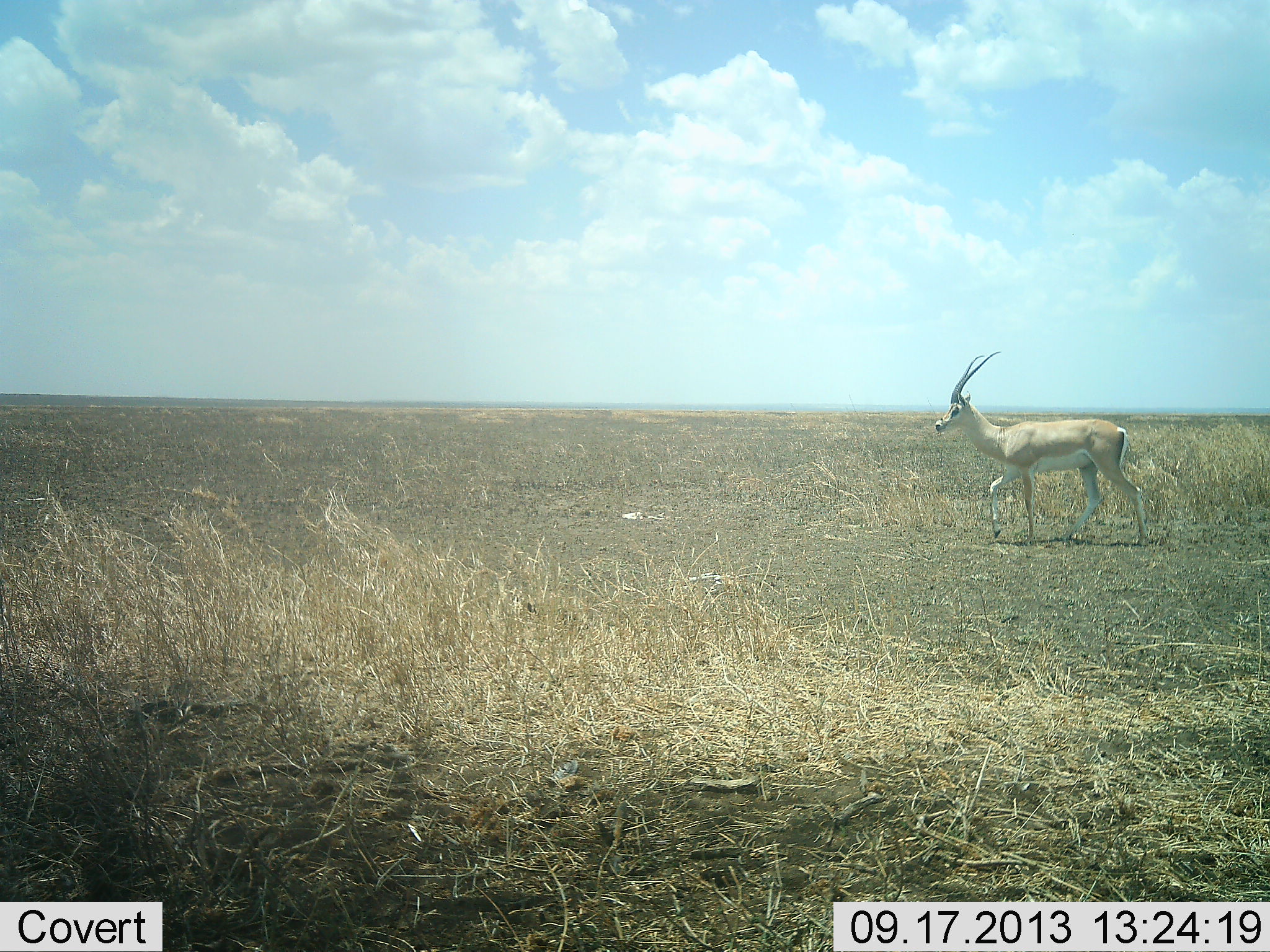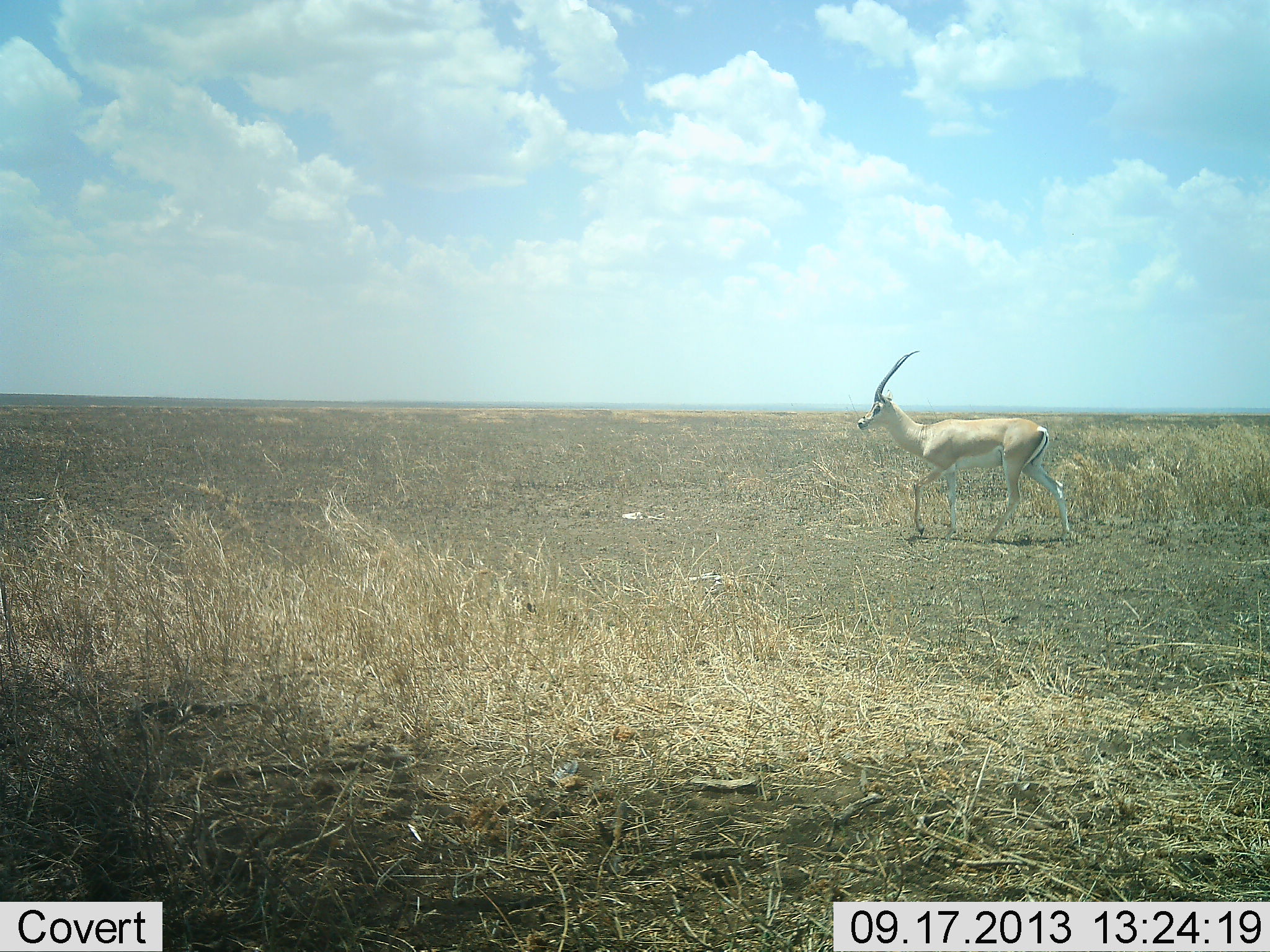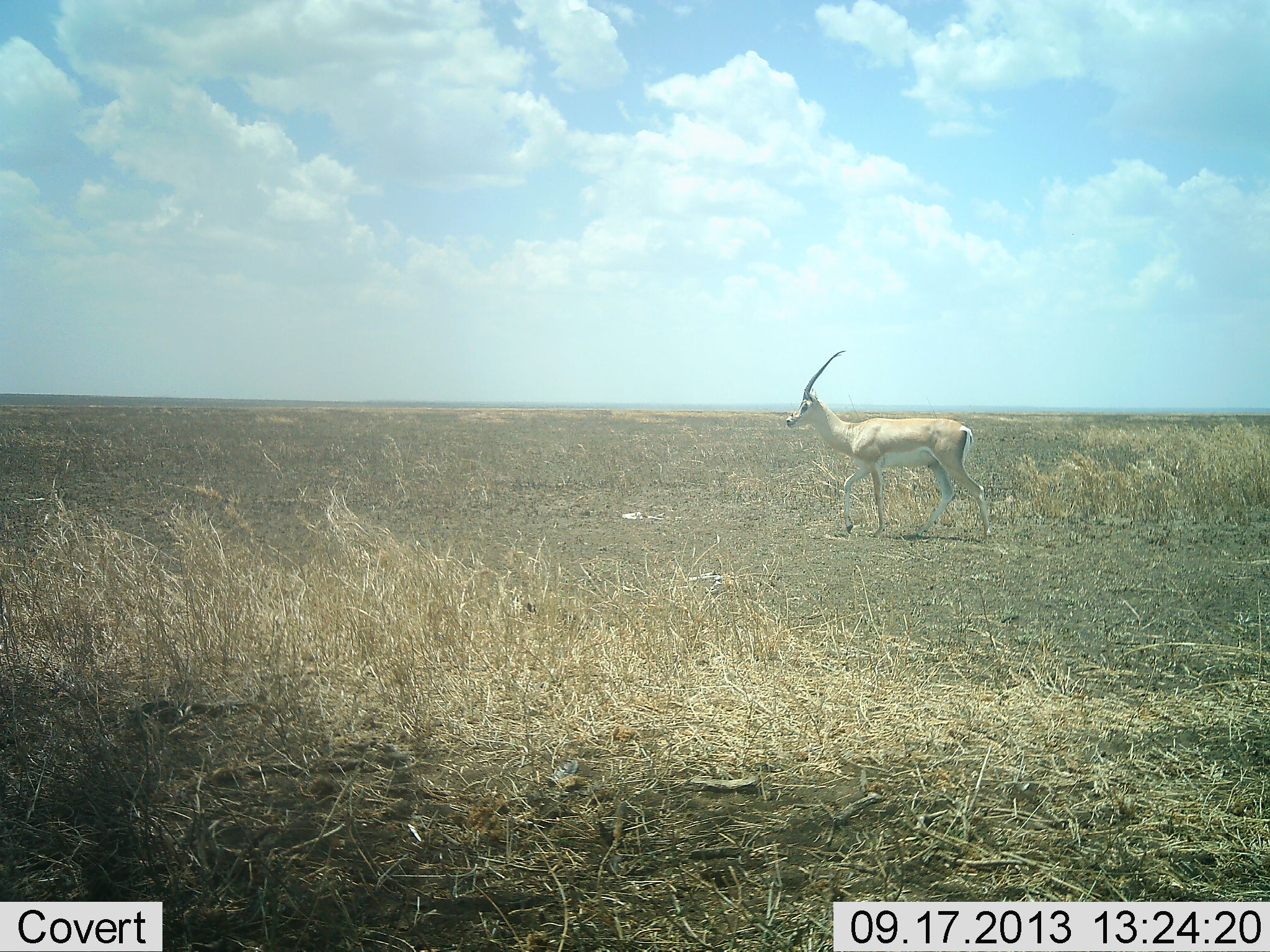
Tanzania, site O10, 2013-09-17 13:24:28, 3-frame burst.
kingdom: Animalia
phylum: Chordata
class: Mammalia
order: Artiodactyla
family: Bovidae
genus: Nanger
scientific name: Nanger granti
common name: grant's gazelle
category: gazellegrants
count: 1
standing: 10%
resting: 0%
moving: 100%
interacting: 0%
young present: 0%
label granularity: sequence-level